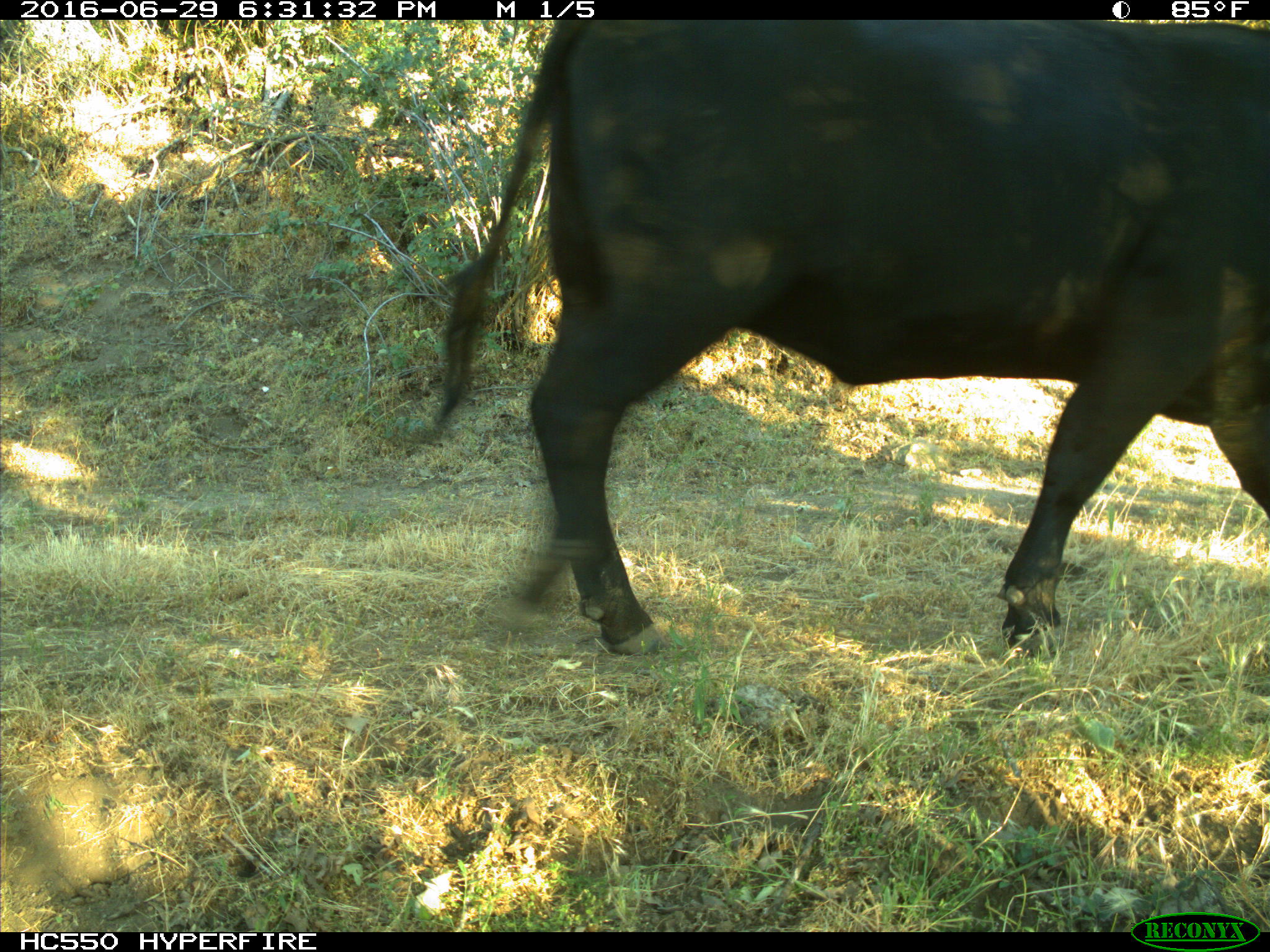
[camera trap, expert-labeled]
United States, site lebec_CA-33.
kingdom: Animalia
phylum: Chordata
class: Mammalia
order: Artiodactyla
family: Bovidae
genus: Bos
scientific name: Bos taurus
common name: domestic cow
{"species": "Bos taurus (domestic cow)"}